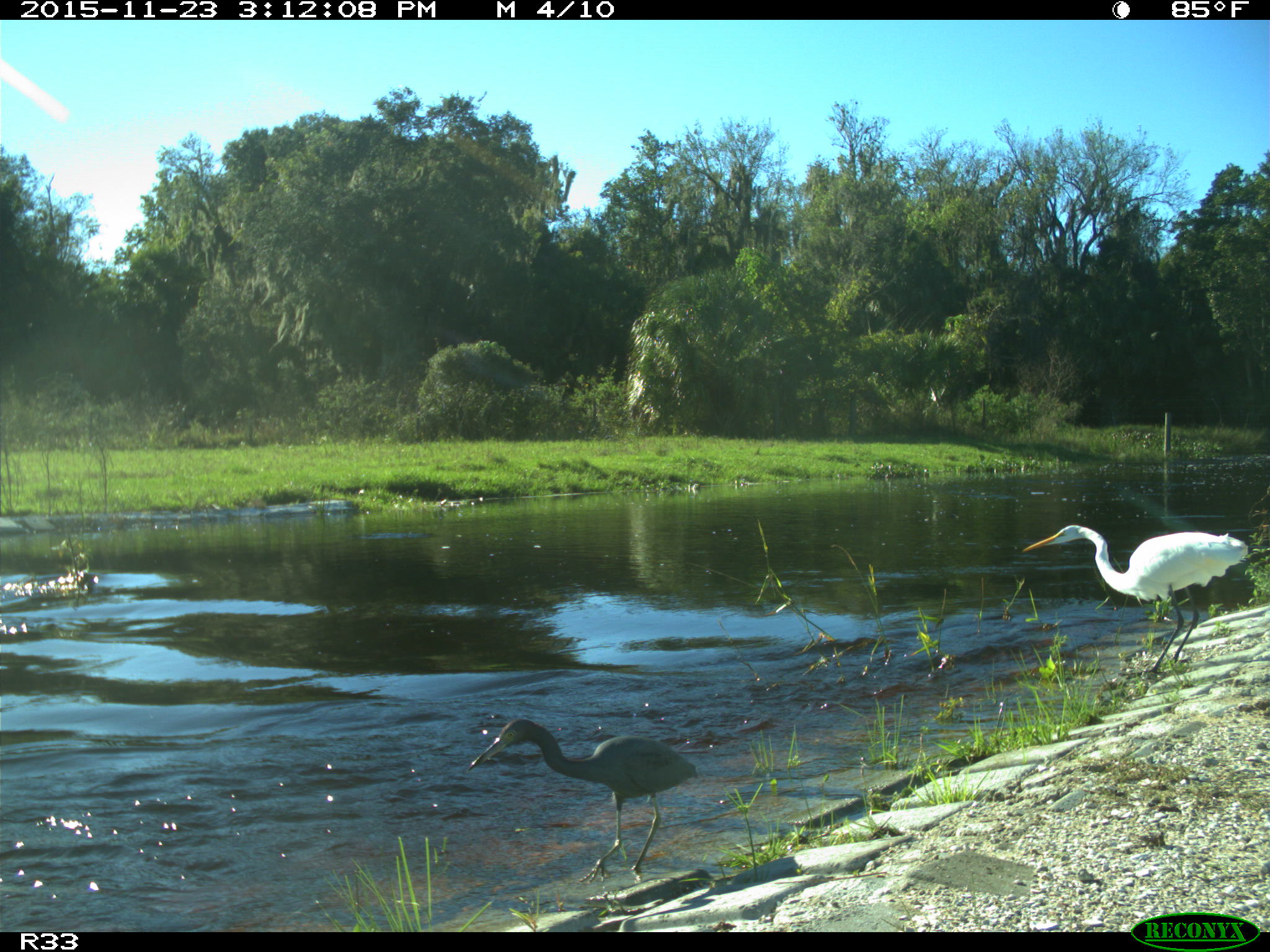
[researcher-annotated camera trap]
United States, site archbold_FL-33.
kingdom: Animalia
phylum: Chordata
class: Aves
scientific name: Aves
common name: birds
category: unidentified bird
Unidentified bird (birds) (Aves).